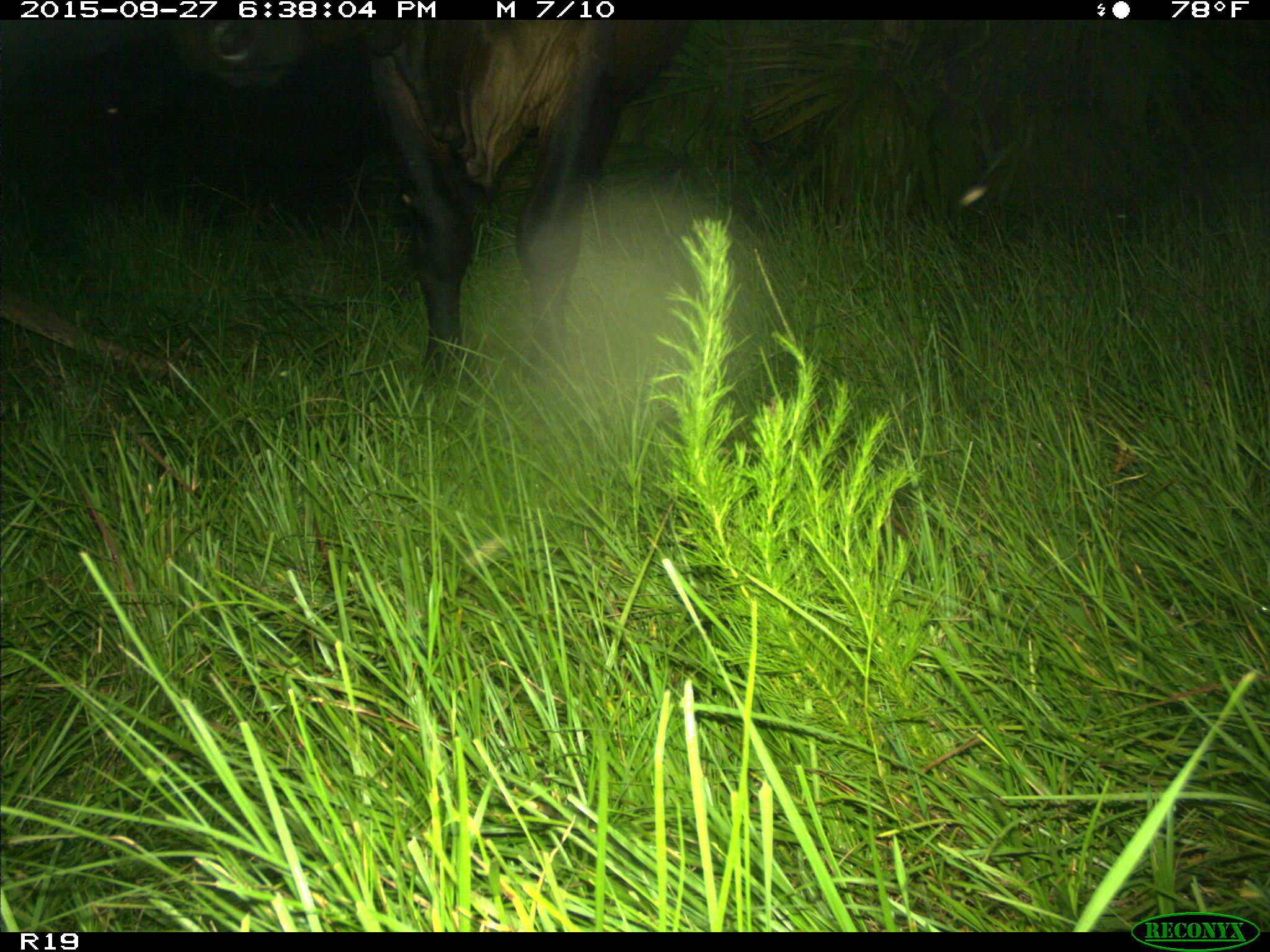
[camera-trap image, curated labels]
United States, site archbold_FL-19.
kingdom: Animalia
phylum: Chordata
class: Mammalia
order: Artiodactyla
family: Bovidae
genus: Bos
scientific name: Bos taurus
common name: domestic cow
Bos taurus (domestic cow).